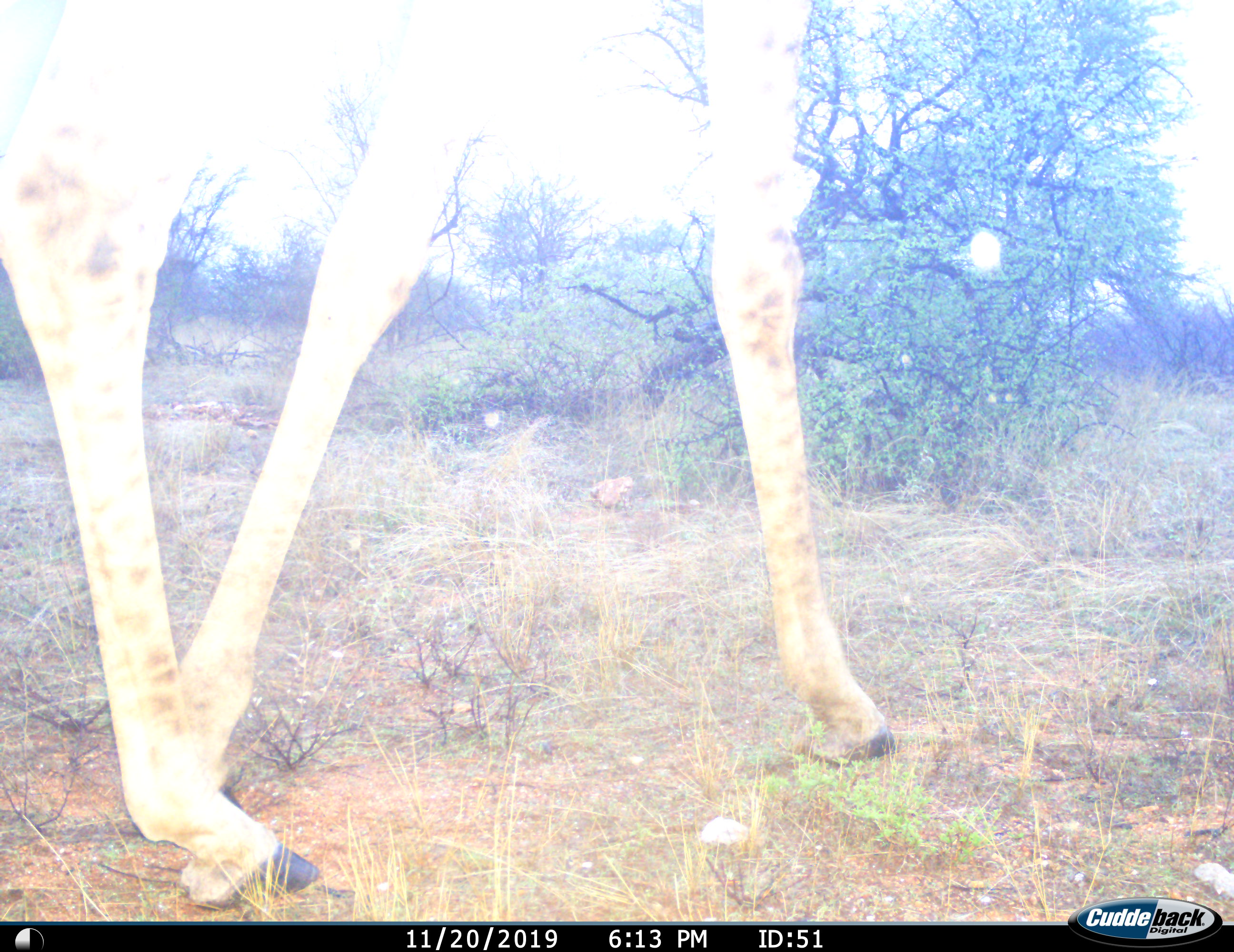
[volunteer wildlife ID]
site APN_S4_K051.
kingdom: Animalia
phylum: Chordata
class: Mammalia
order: Artiodactyla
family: Giraffidae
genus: Giraffa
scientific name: Giraffa camelopardalis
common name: giraffe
Giraffe (Giraffa camelopardalis), count 1. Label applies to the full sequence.